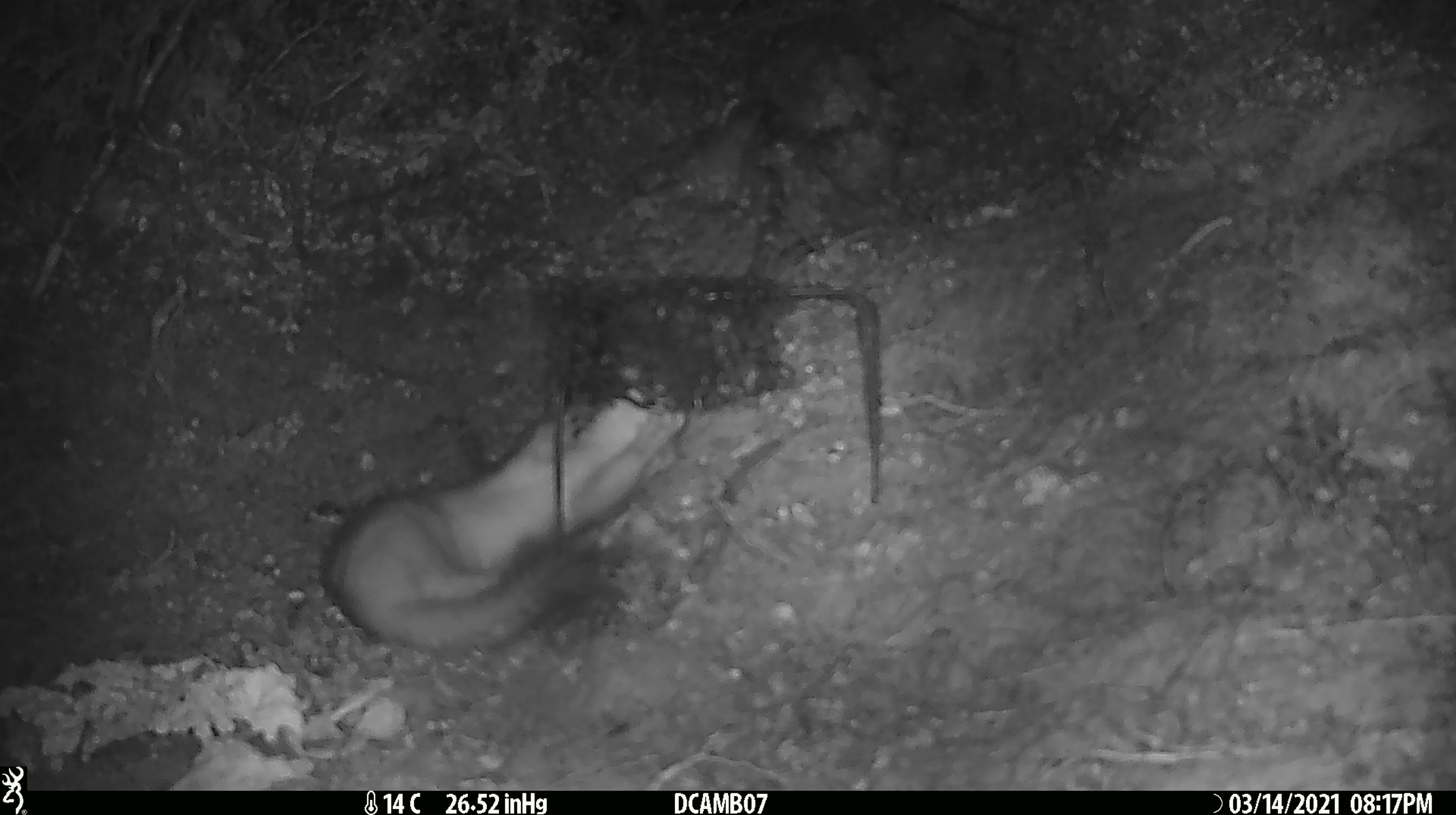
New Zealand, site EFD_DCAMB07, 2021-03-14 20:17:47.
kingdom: Animalia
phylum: Chordata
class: Mammalia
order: Carnivora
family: Mustelidae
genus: Mustela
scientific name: Mustela erminea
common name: stoat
Stoat (Mustela erminea).